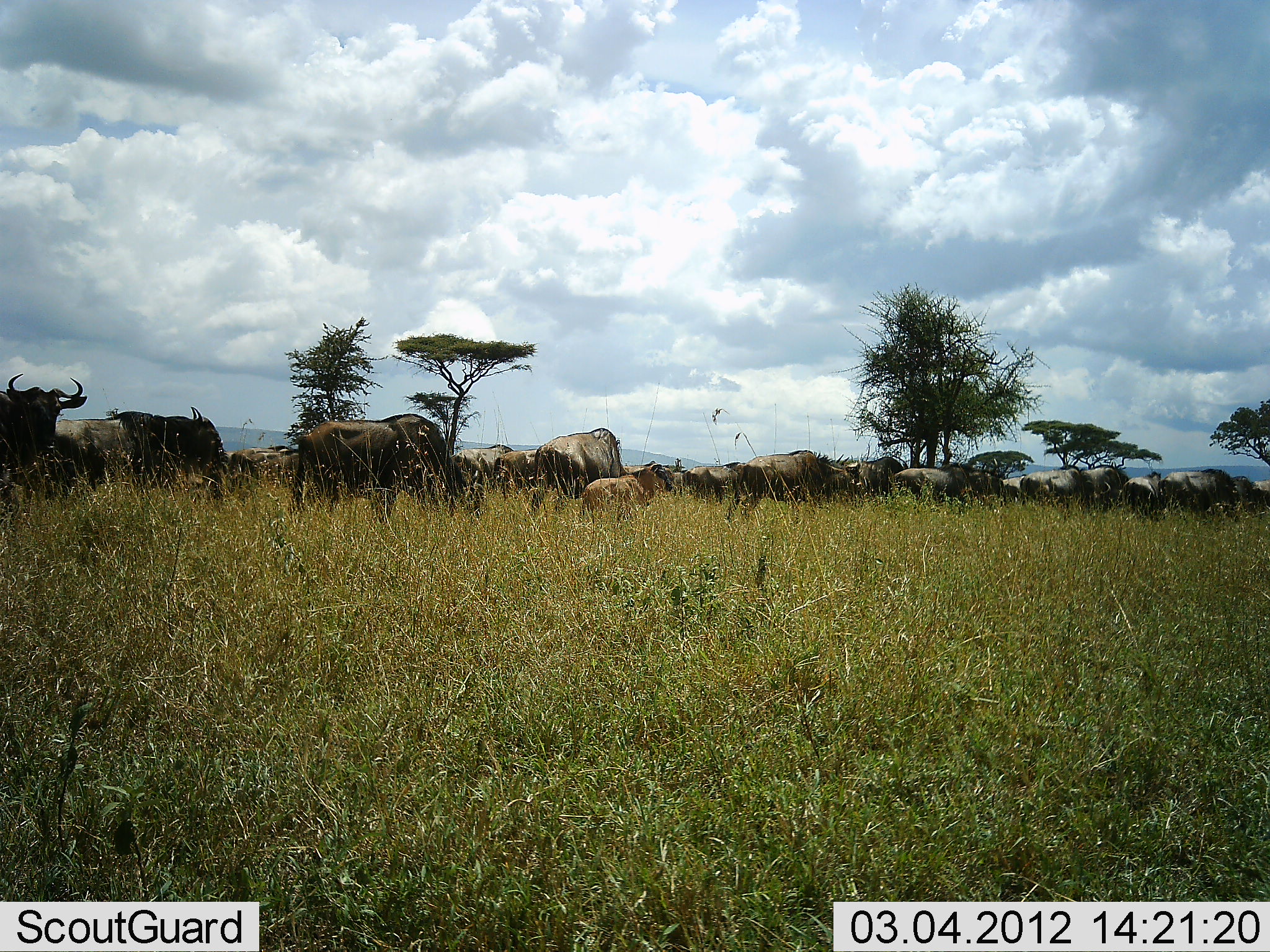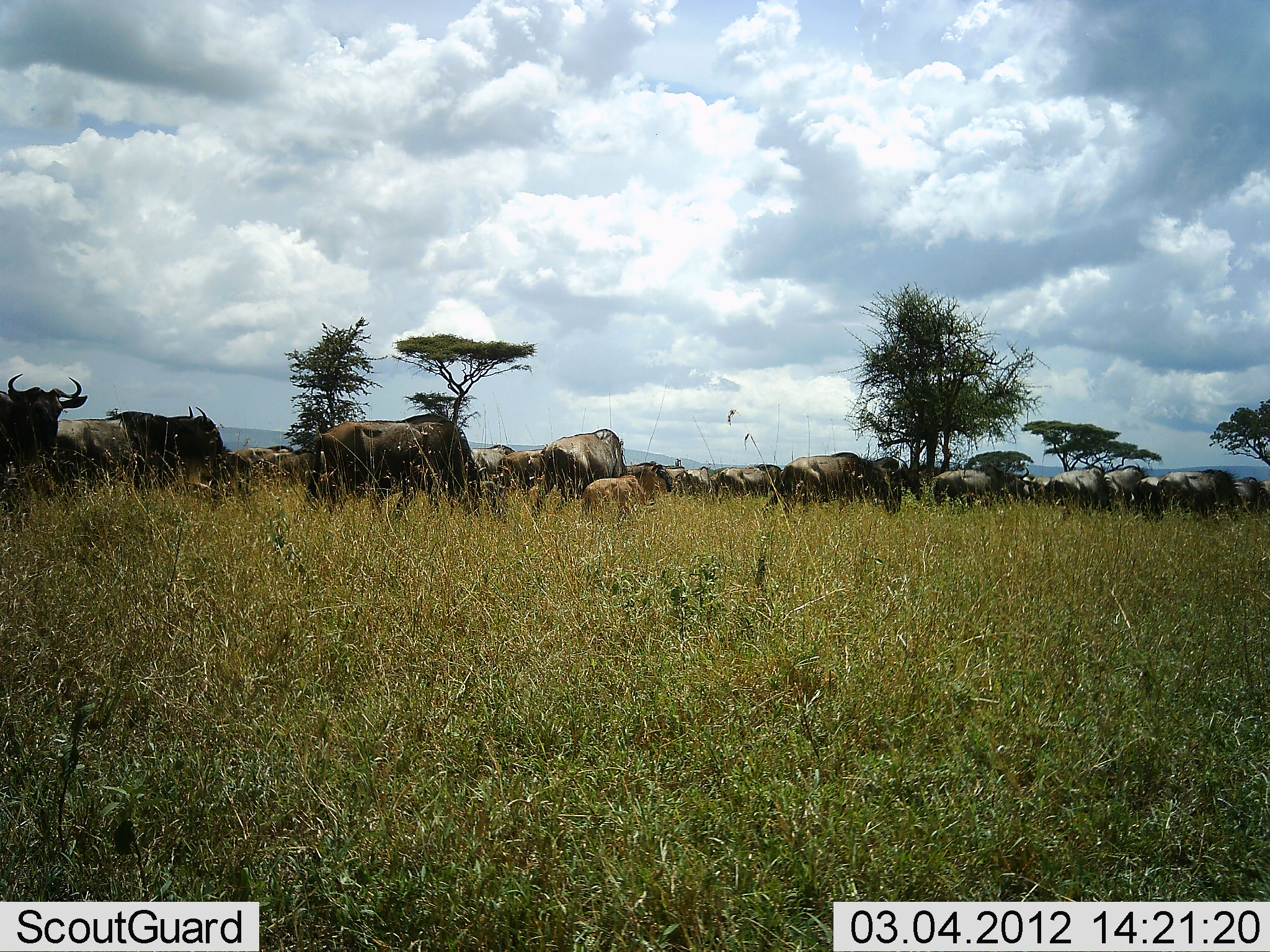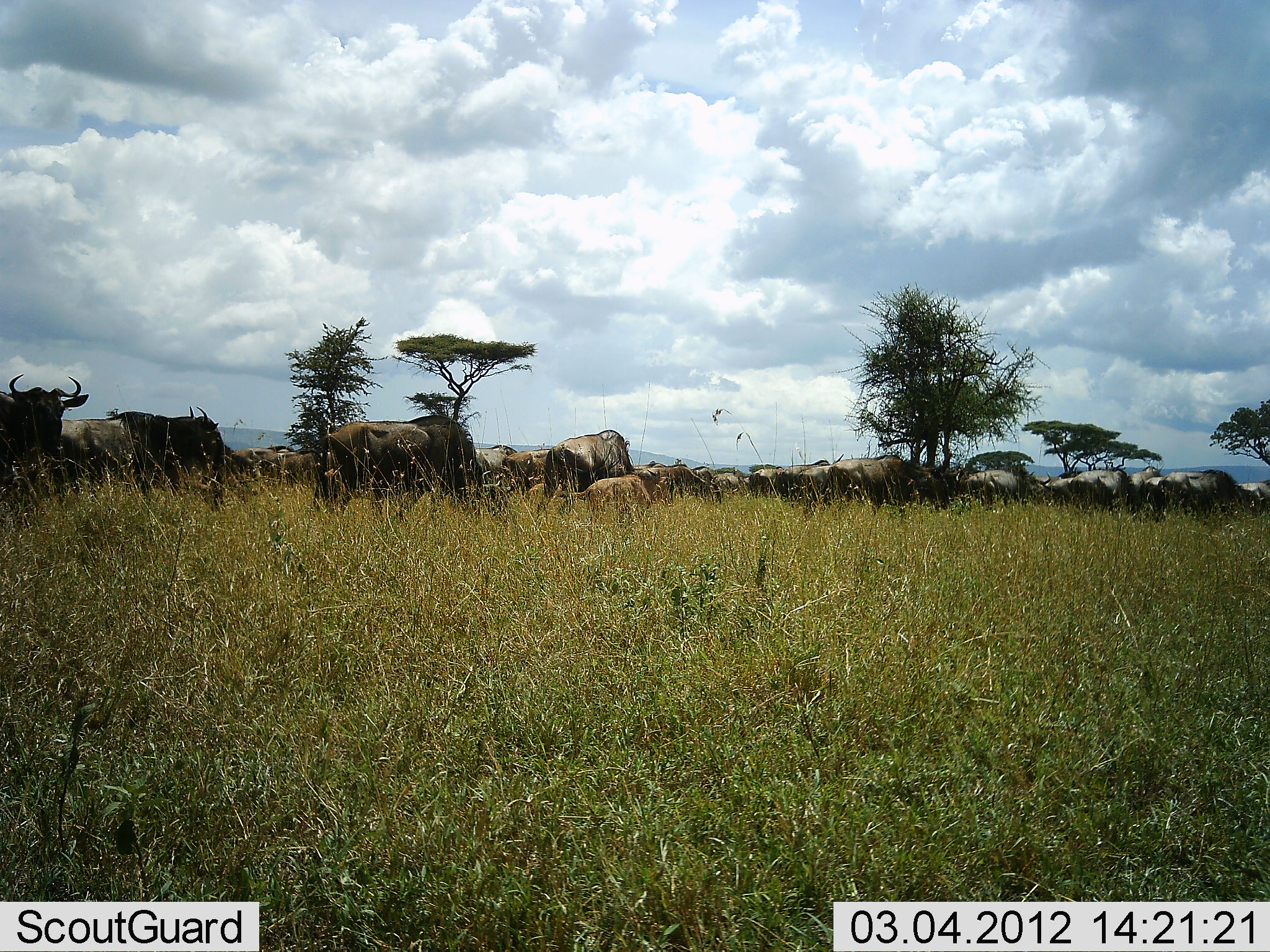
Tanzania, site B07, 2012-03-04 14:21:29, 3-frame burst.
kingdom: Animalia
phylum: Chordata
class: Mammalia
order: Artiodactyla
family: Bovidae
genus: Connochaetes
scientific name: Connochaetes taurinus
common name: blue wildebeest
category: wildebeest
Wildebeest (blue wildebeest) (Connochaetes taurinus), count 11-50. Behavior (volunteer vote fractions): standing 50%, resting 0%, moving 100%, interacting 0%. Young present (vote fraction): 57%. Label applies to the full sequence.